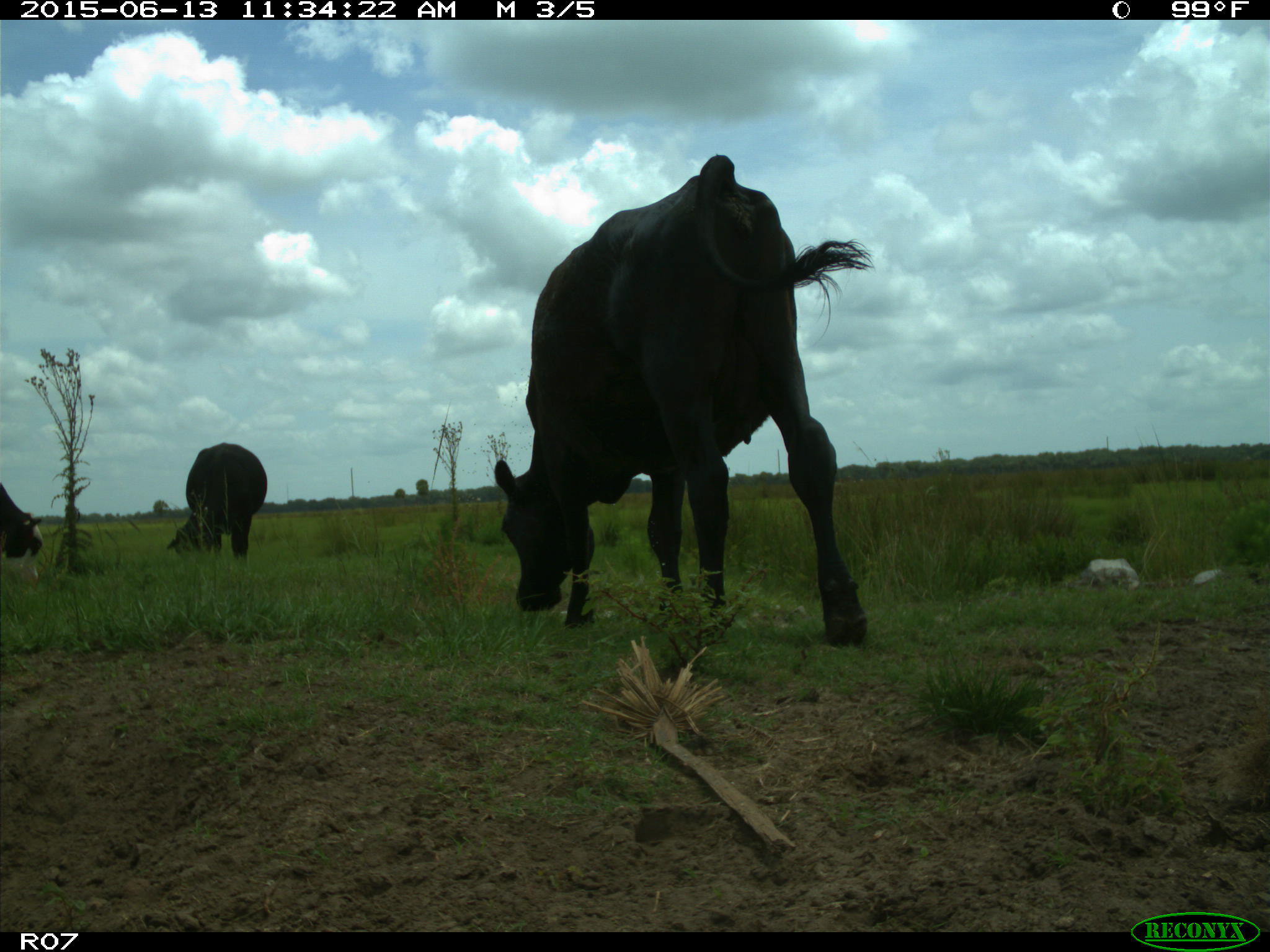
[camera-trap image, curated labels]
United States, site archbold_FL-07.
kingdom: Animalia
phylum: Chordata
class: Mammalia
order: Artiodactyla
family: Bovidae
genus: Bos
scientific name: Bos taurus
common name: domestic cow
Bos taurus (domestic cow).